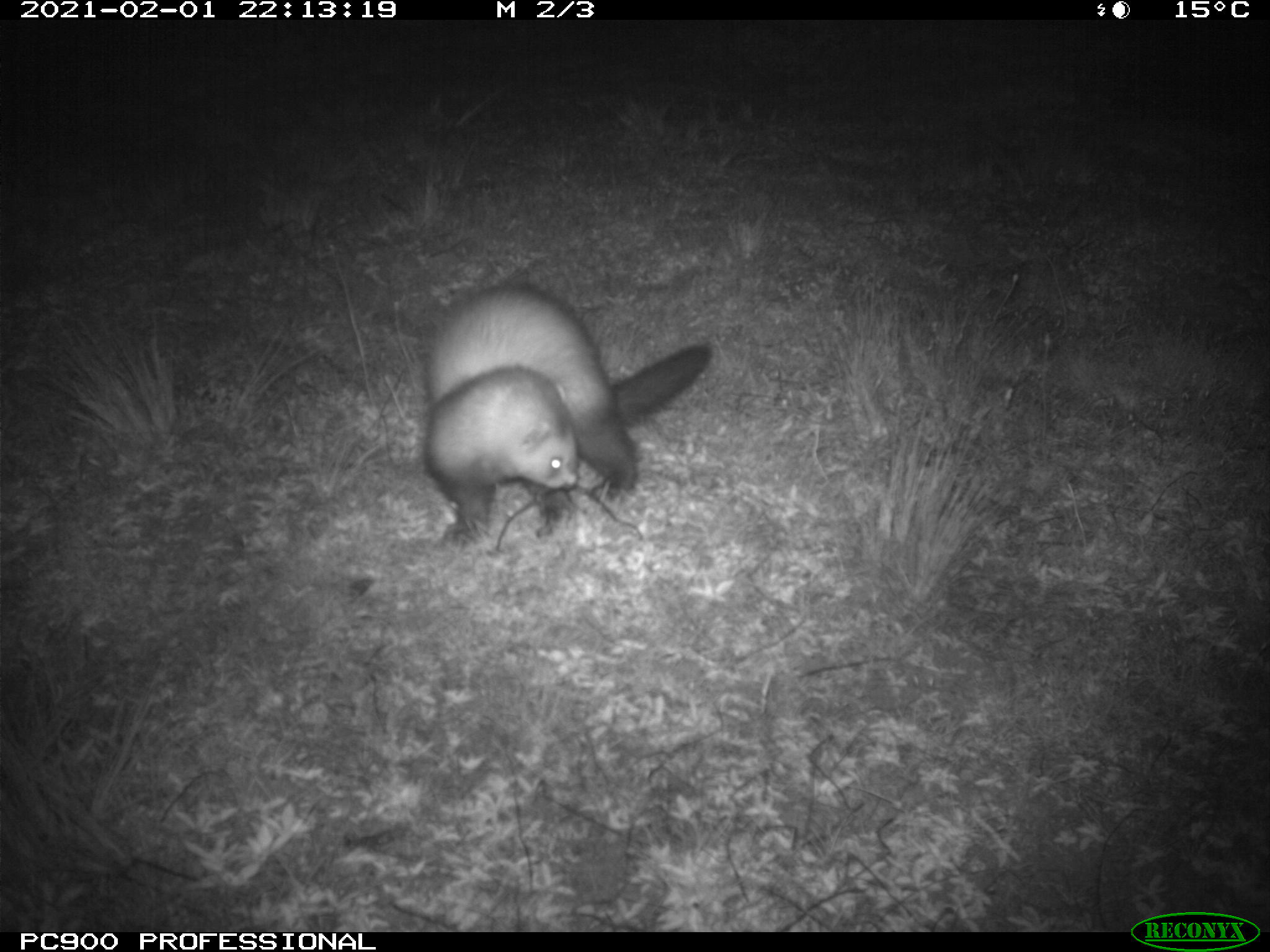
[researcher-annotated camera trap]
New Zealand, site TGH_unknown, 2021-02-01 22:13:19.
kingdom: Animalia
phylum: Chordata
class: Mammalia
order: Carnivora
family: Mustelidae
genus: Mustela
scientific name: Mustela furo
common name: ferret